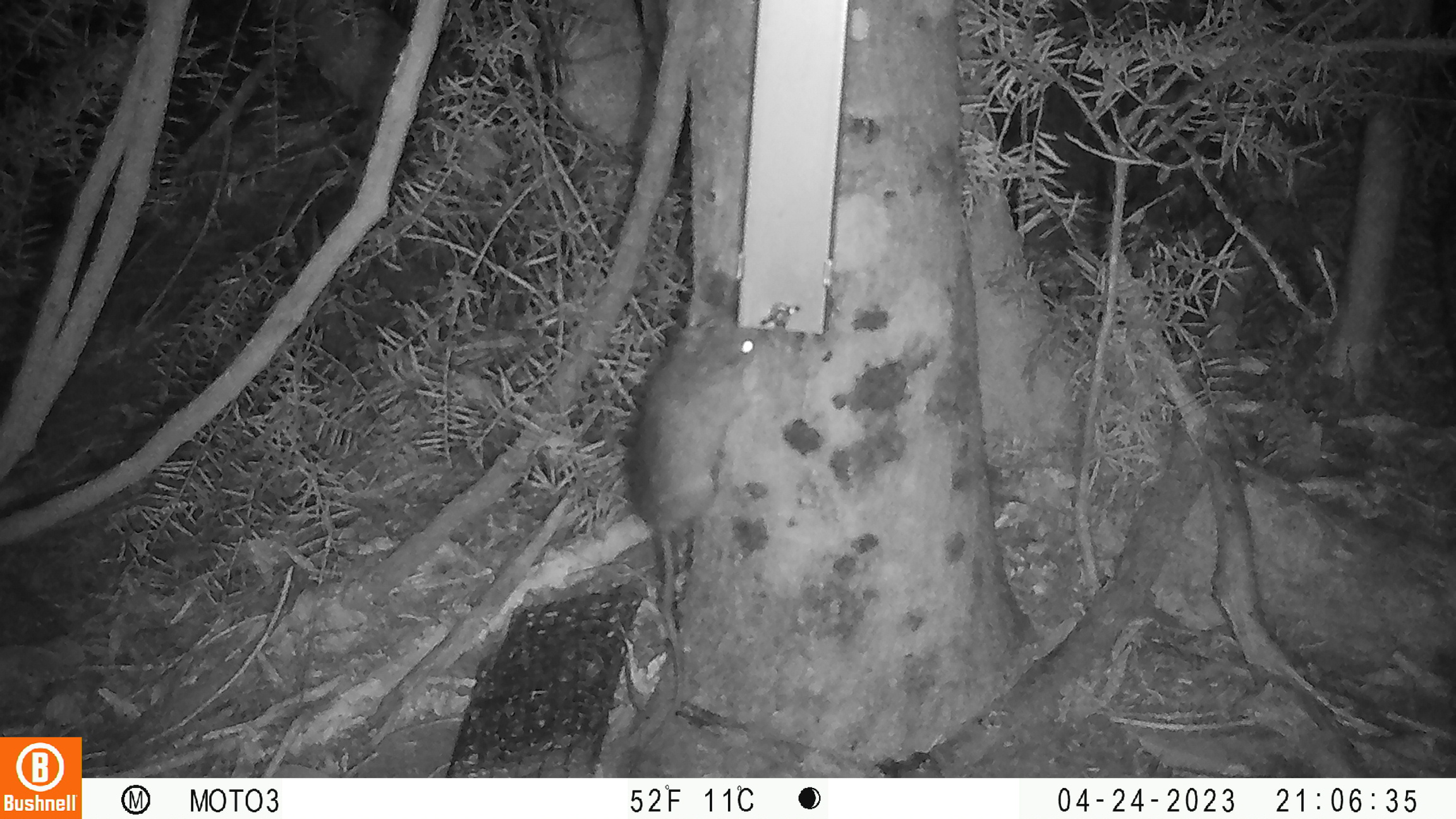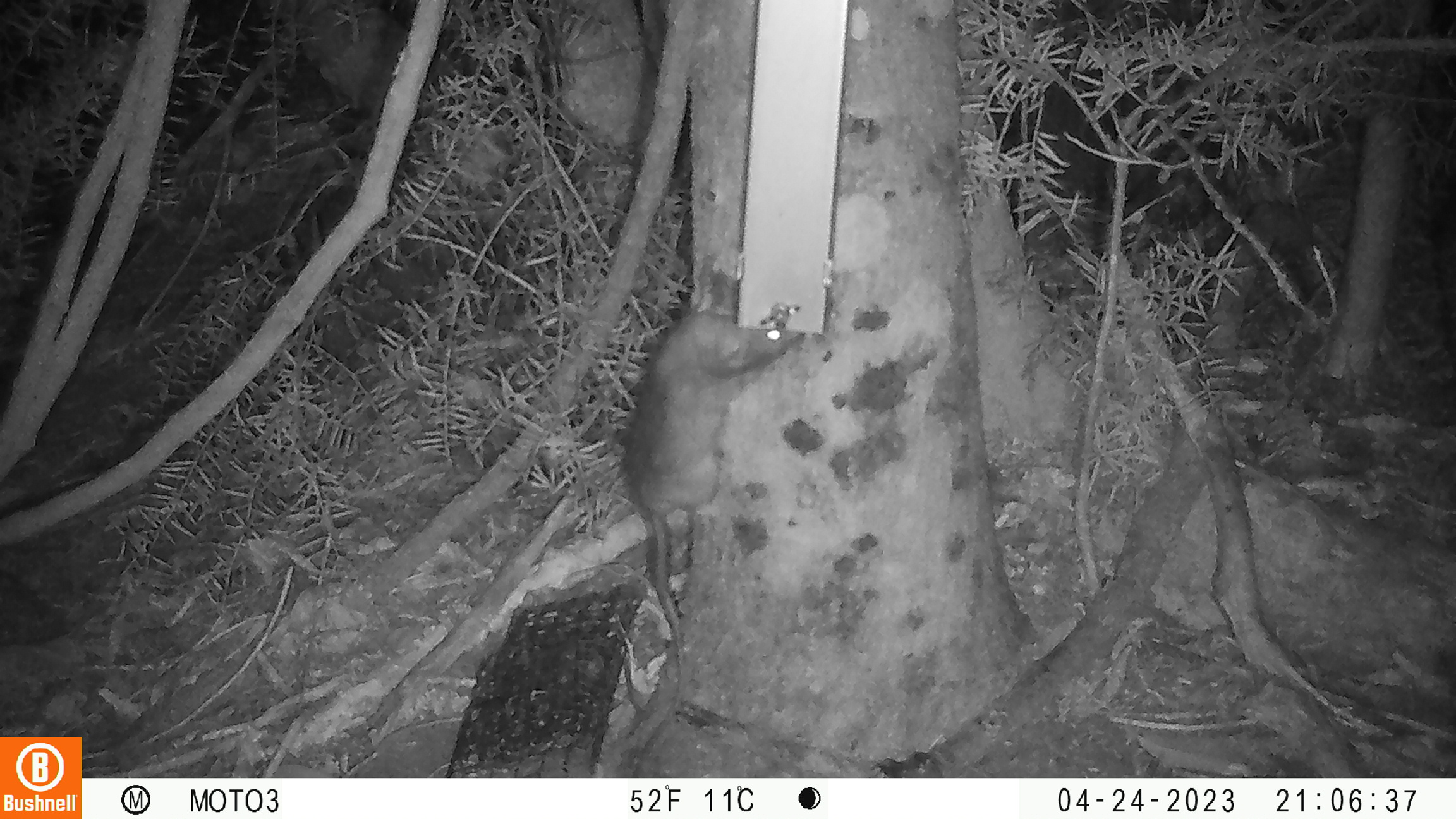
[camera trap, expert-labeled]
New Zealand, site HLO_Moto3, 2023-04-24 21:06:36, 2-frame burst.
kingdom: Animalia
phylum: Chordata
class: Mammalia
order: Rodentia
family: Muridae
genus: Rattus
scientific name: Rattus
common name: rat